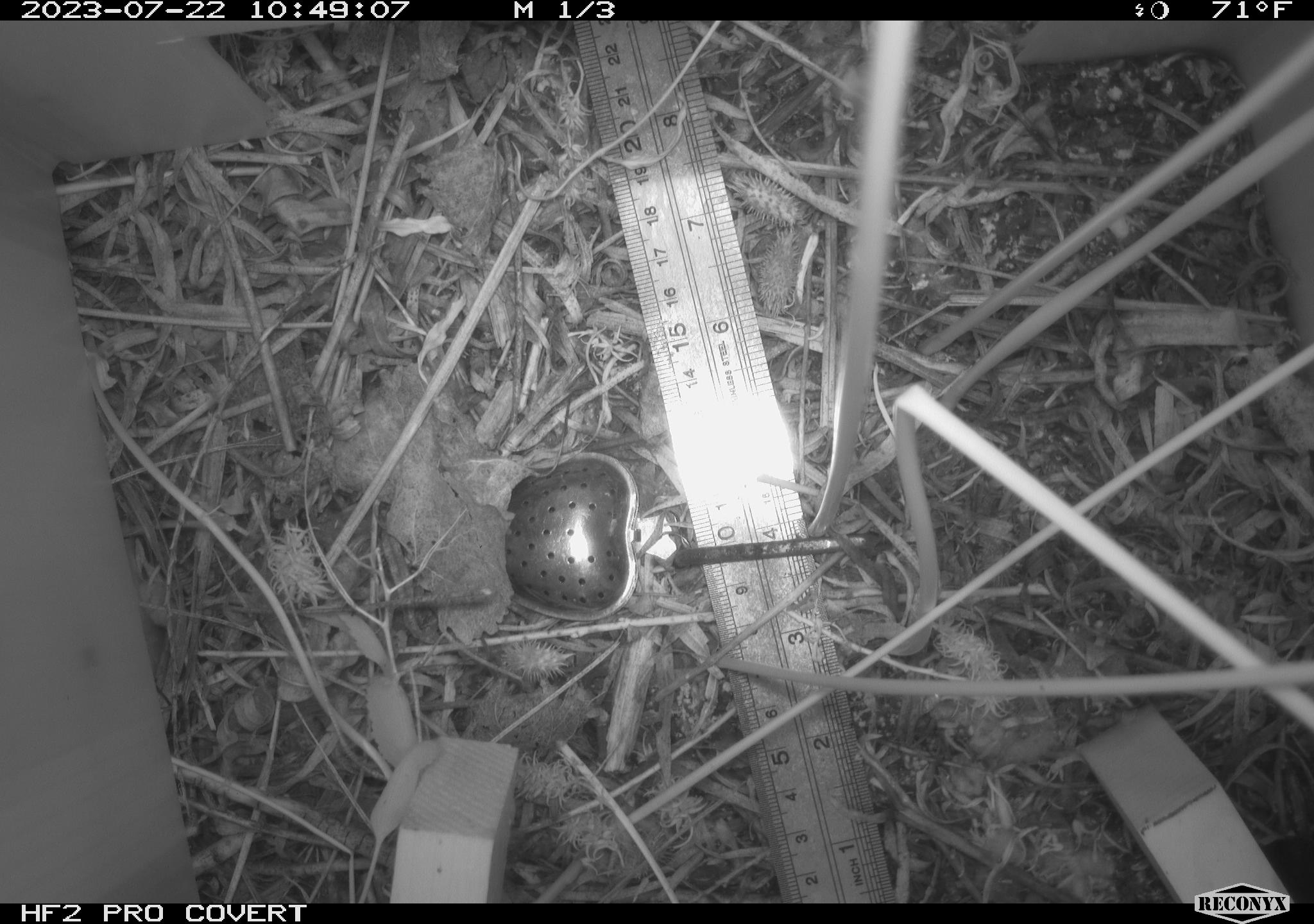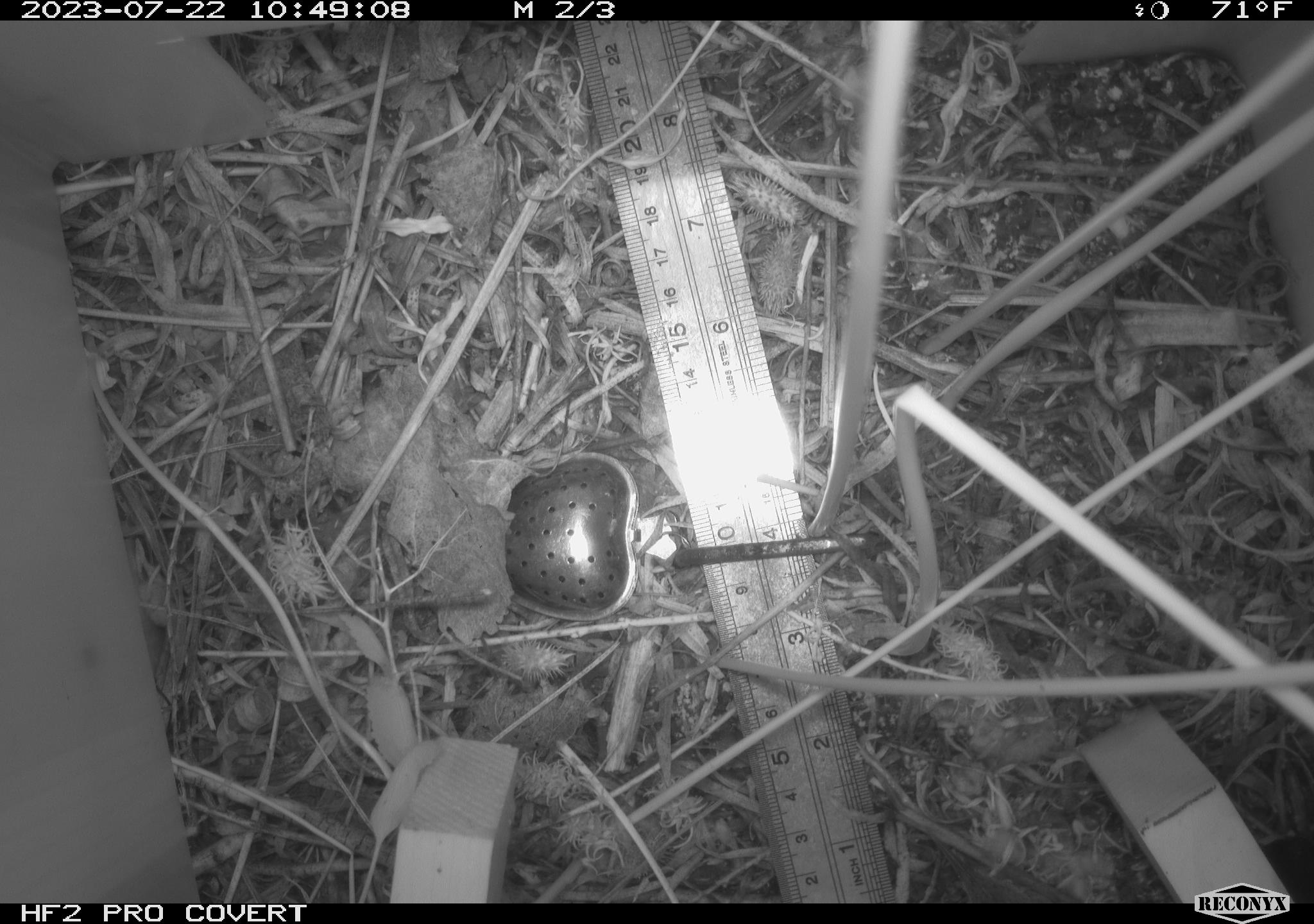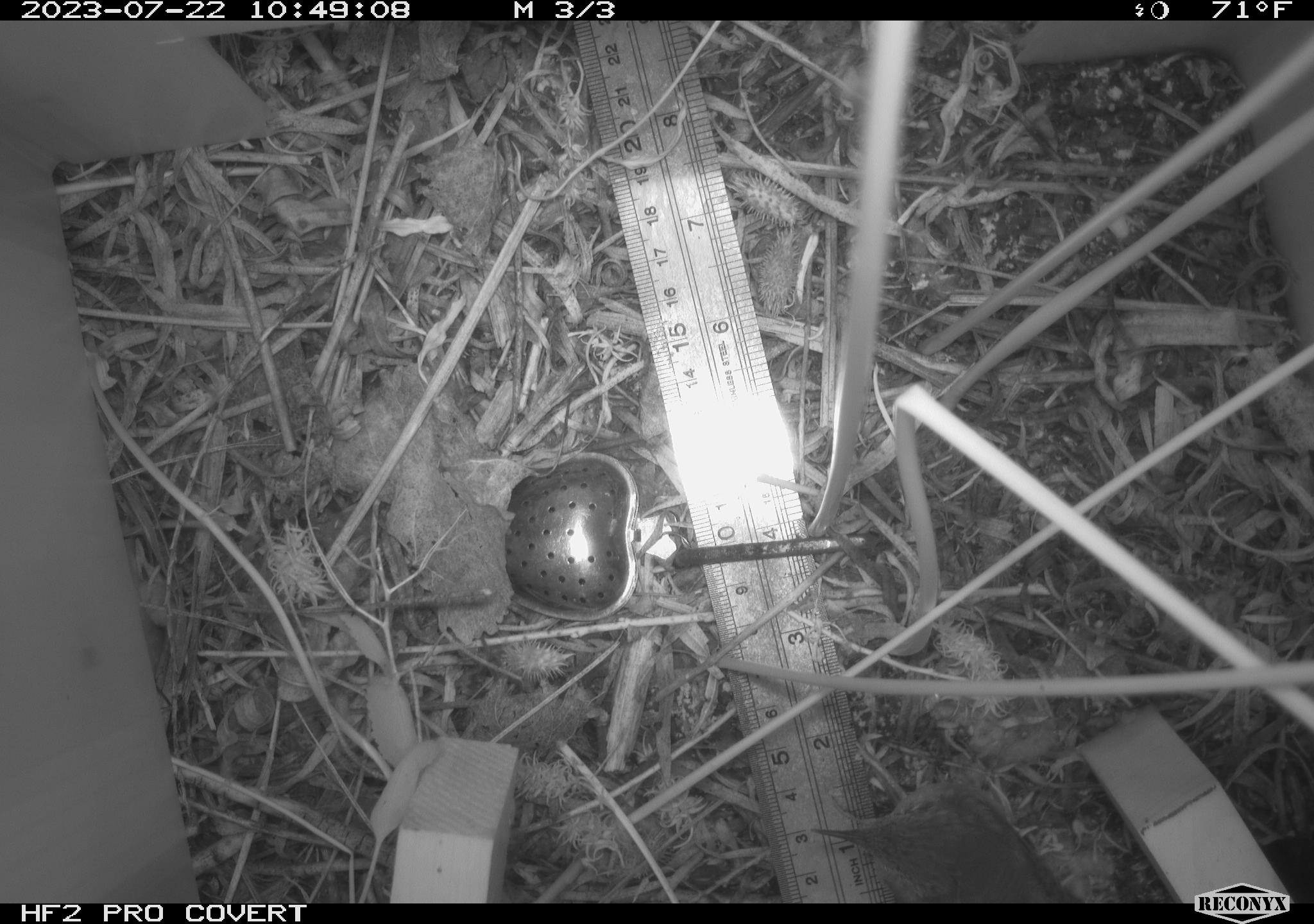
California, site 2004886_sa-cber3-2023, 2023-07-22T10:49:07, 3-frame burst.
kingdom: Animalia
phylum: Chordata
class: Aves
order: Passeriformes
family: Troglodytidae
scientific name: Troglodytidae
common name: wren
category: troglodytidae family